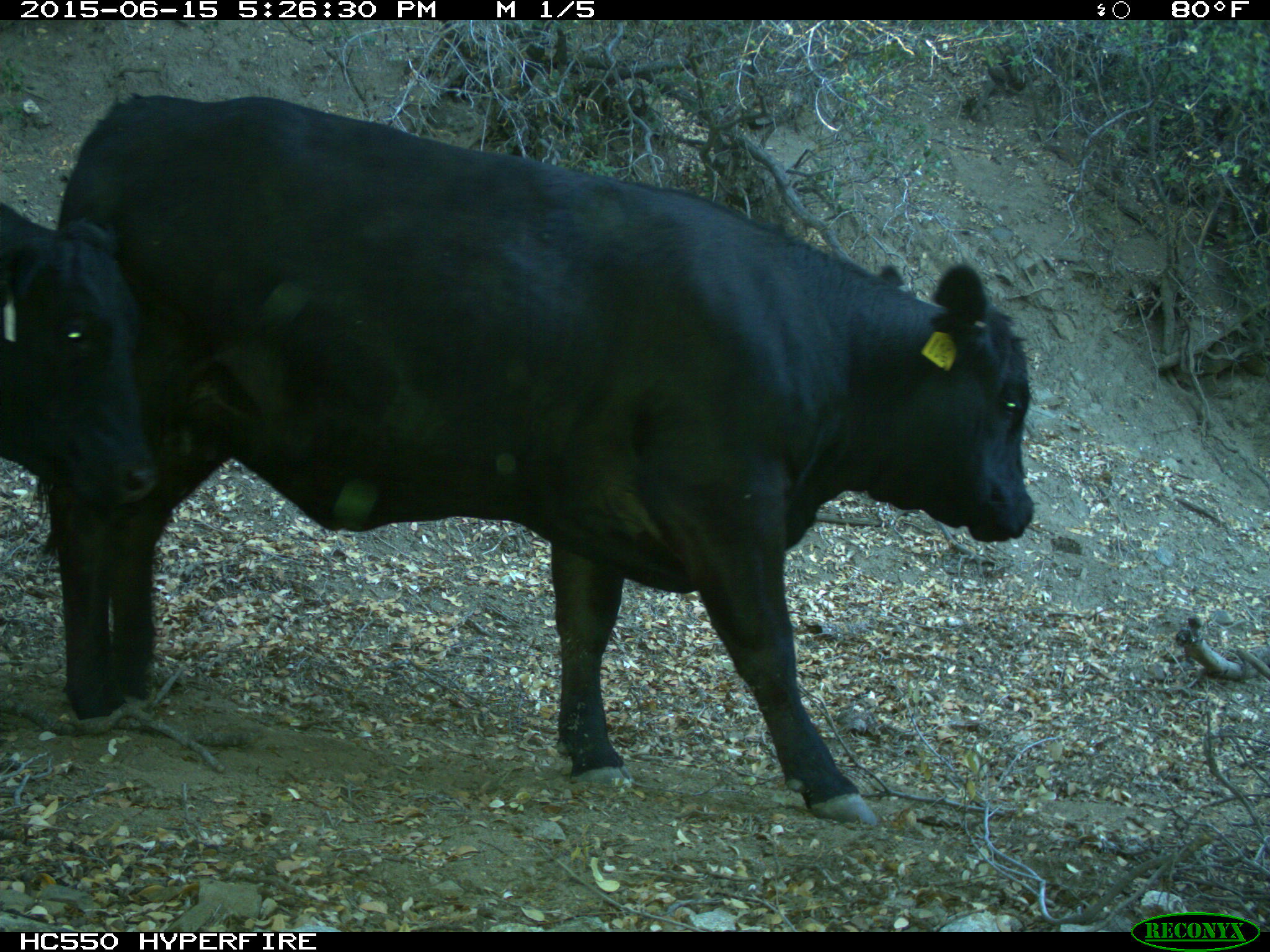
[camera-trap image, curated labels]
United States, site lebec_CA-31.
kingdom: Animalia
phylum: Chordata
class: Mammalia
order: Artiodactyla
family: Bovidae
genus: Bos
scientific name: Bos taurus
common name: domestic cow